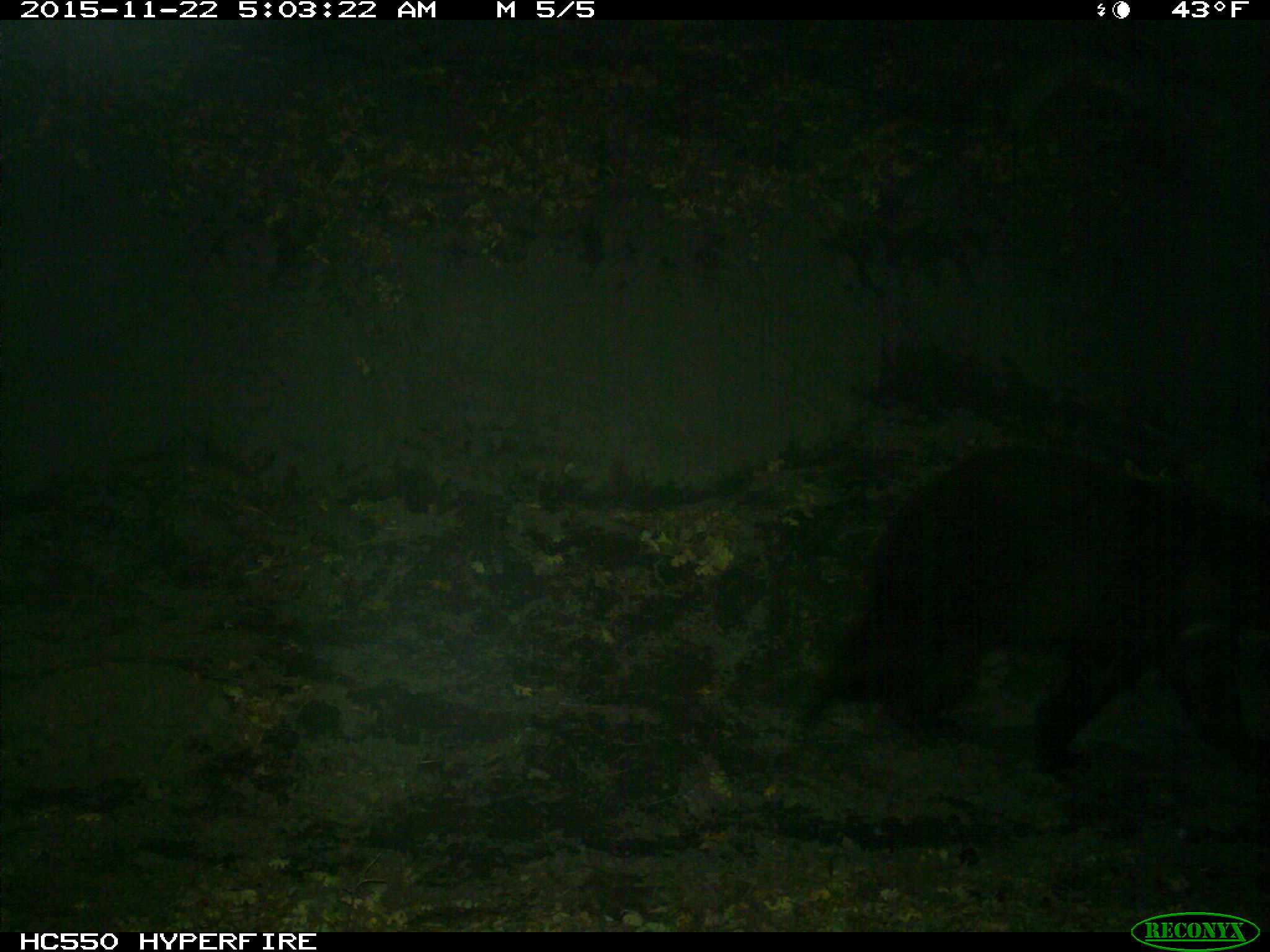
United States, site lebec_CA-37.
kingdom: Animalia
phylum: Chordata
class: Mammalia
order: Carnivora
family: Ursidae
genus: Ursus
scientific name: Ursus americanus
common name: american black bear